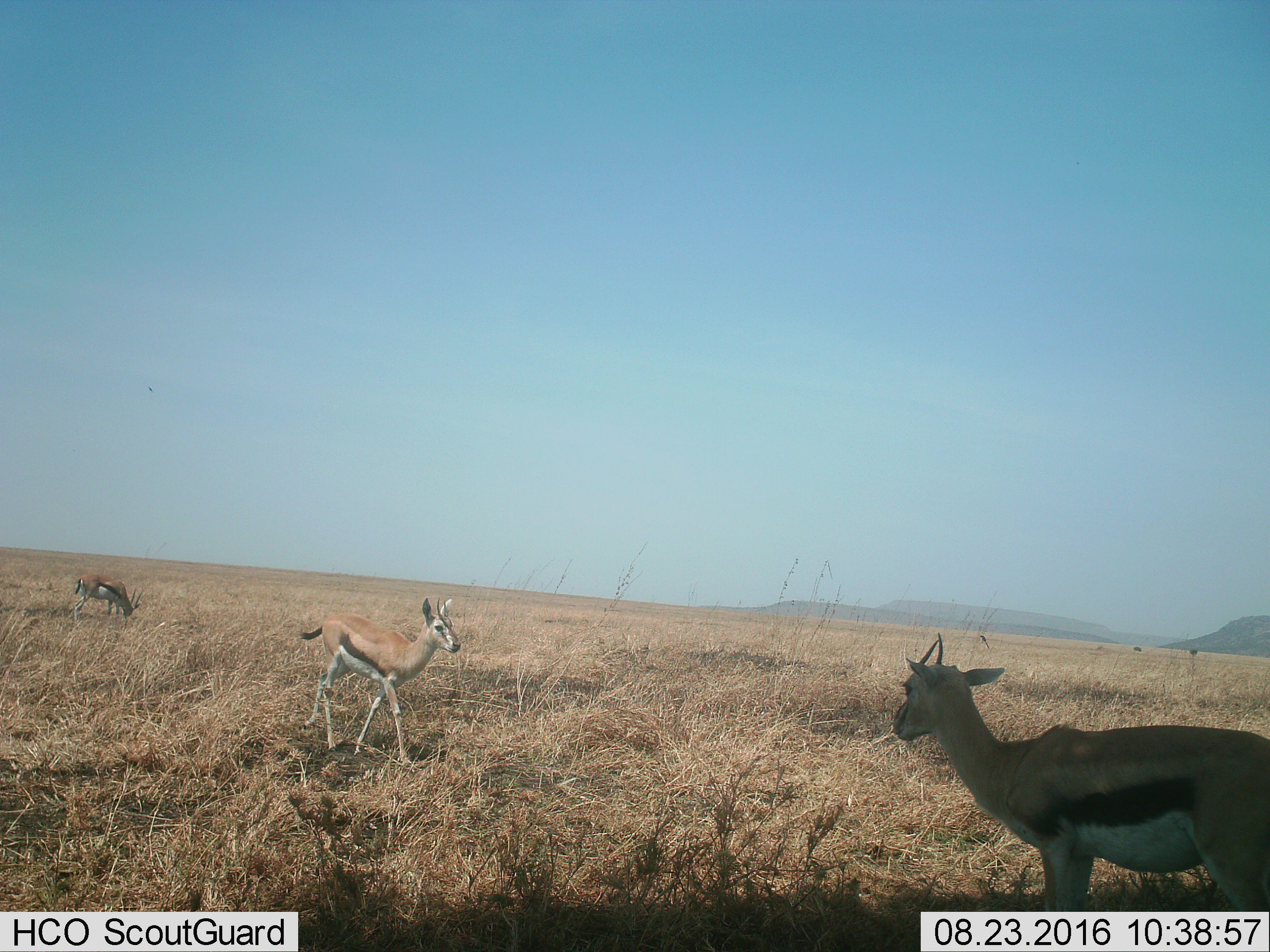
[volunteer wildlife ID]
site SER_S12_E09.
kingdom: Animalia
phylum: Chordata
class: Mammalia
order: Artiodactyla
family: Bovidae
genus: Eudorcas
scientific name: Eudorcas thomsonii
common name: thomson's gazelle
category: gazellethomsons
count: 3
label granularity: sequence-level